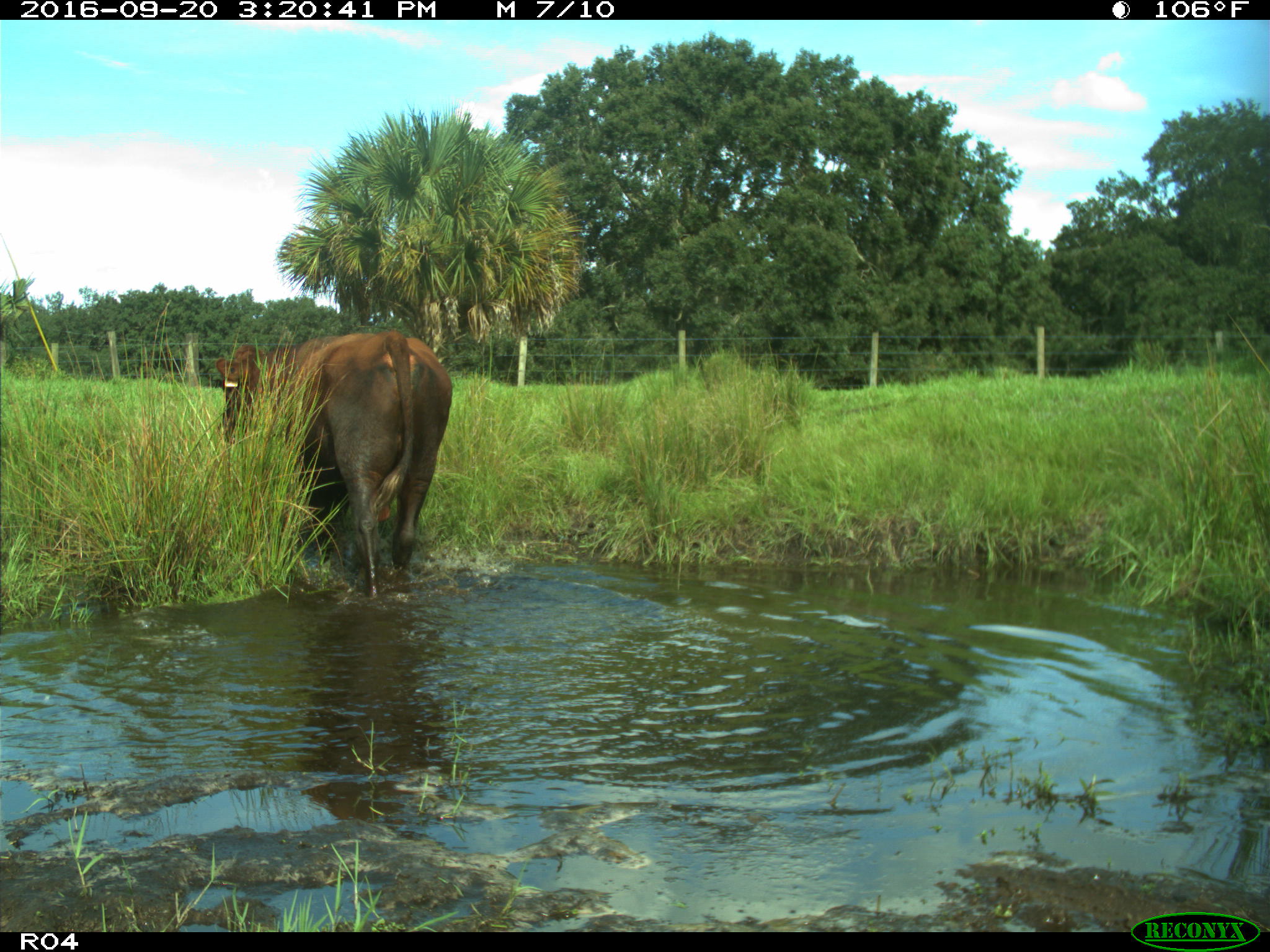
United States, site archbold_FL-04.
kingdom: Animalia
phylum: Chordata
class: Mammalia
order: Artiodactyla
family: Bovidae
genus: Bos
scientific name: Bos taurus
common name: domestic cow